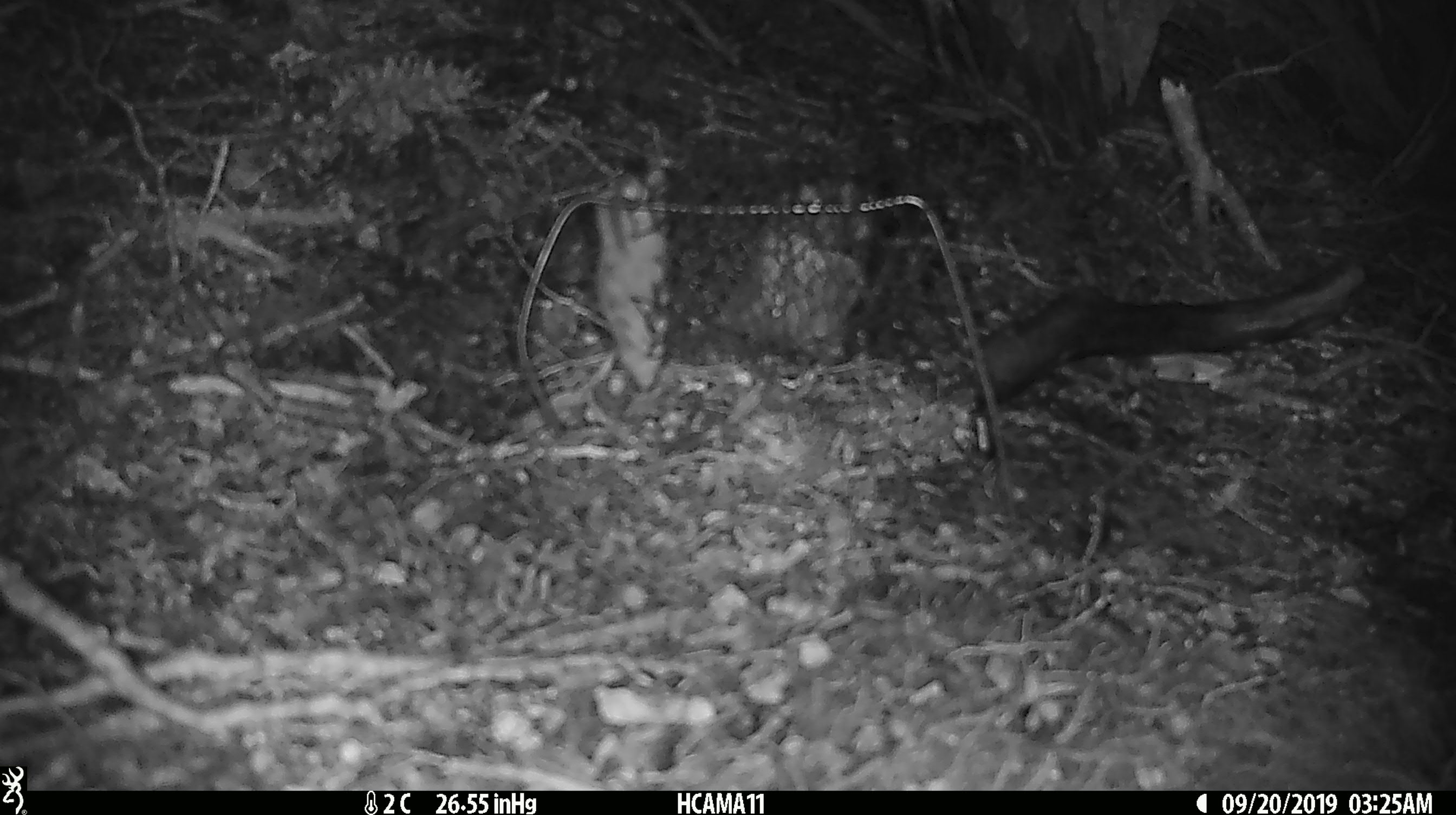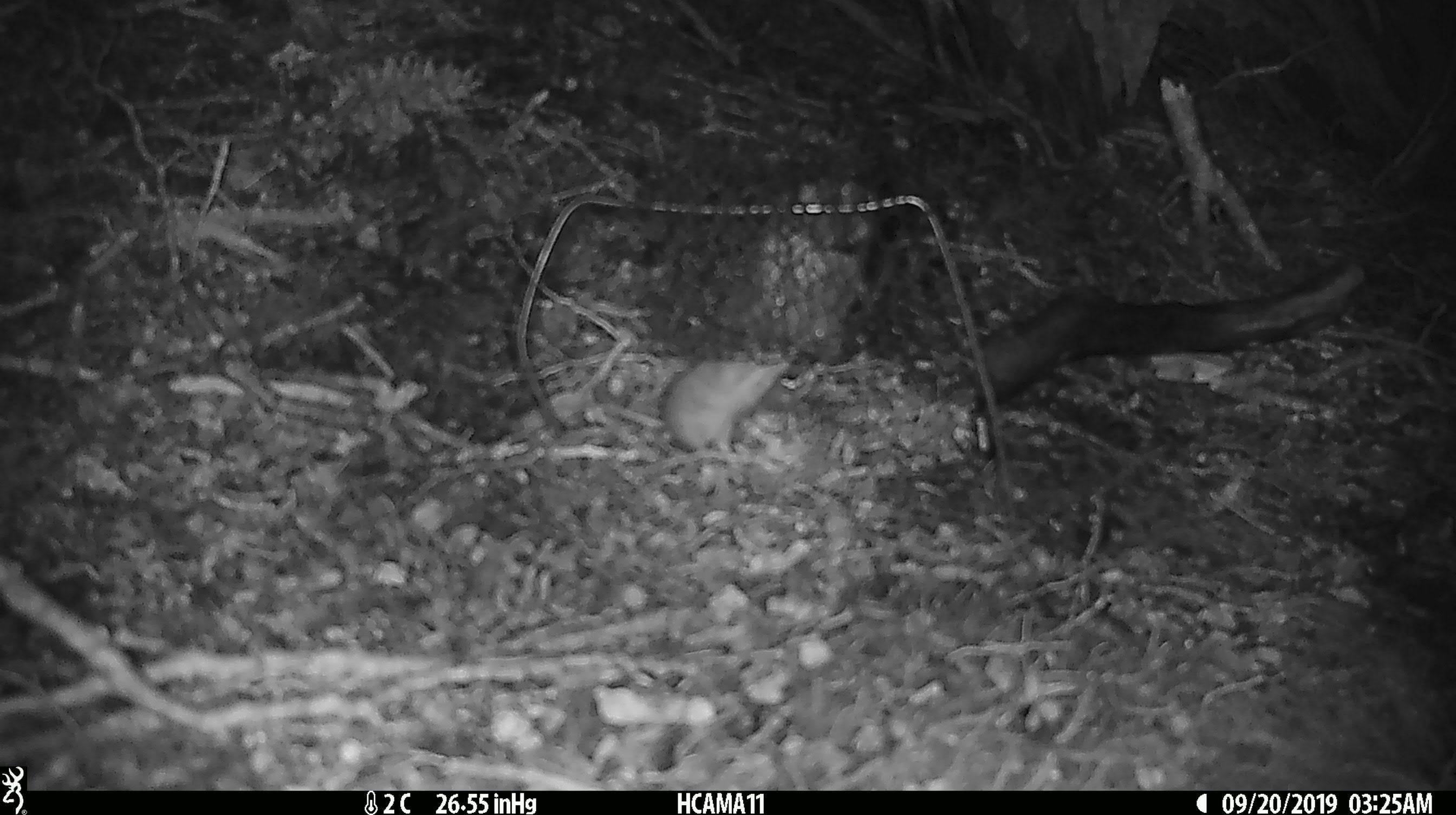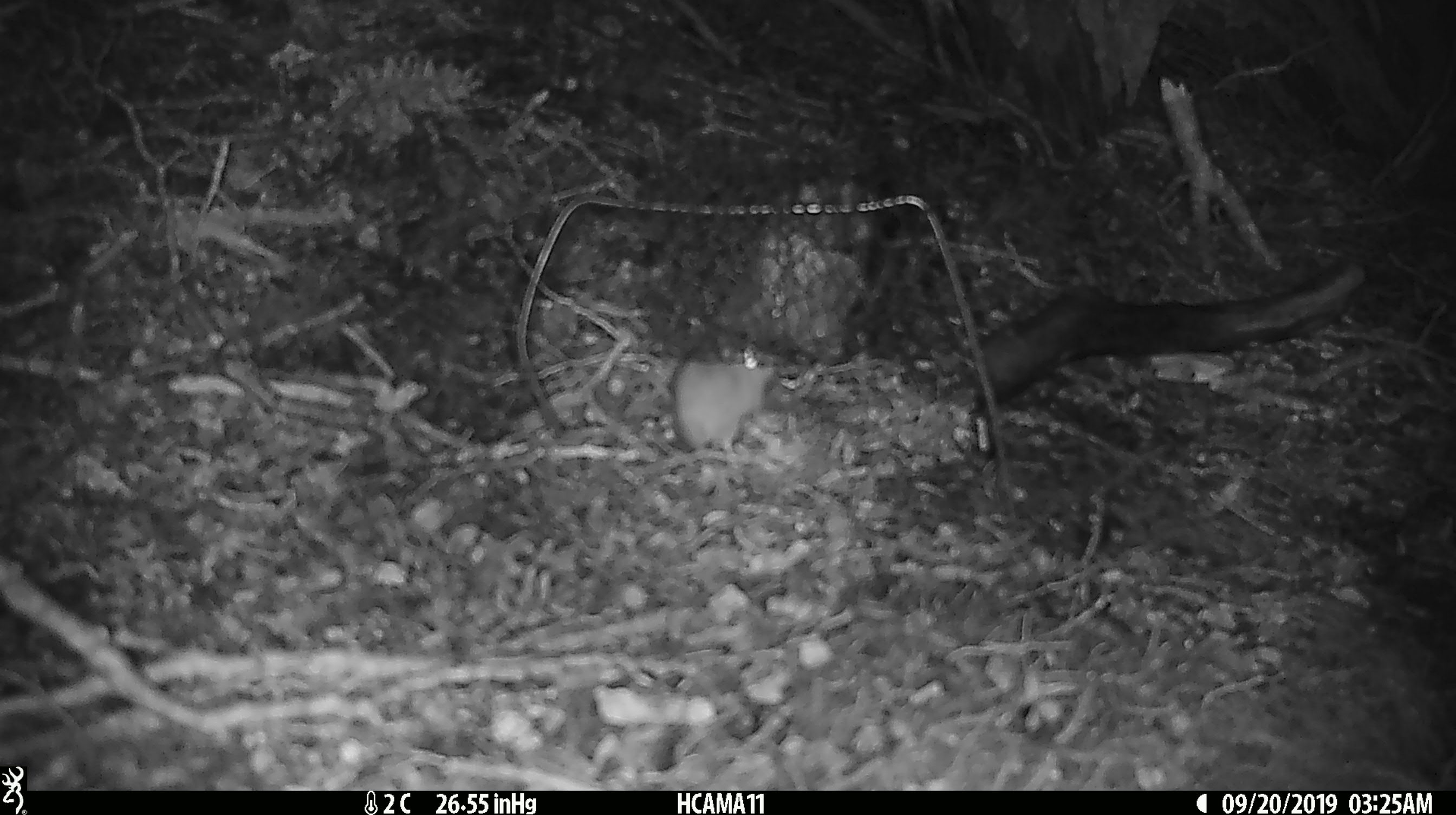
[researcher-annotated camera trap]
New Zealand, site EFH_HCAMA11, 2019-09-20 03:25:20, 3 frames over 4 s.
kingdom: Animalia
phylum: Chordata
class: Mammalia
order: Rodentia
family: Muridae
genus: Mus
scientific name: Mus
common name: mouse